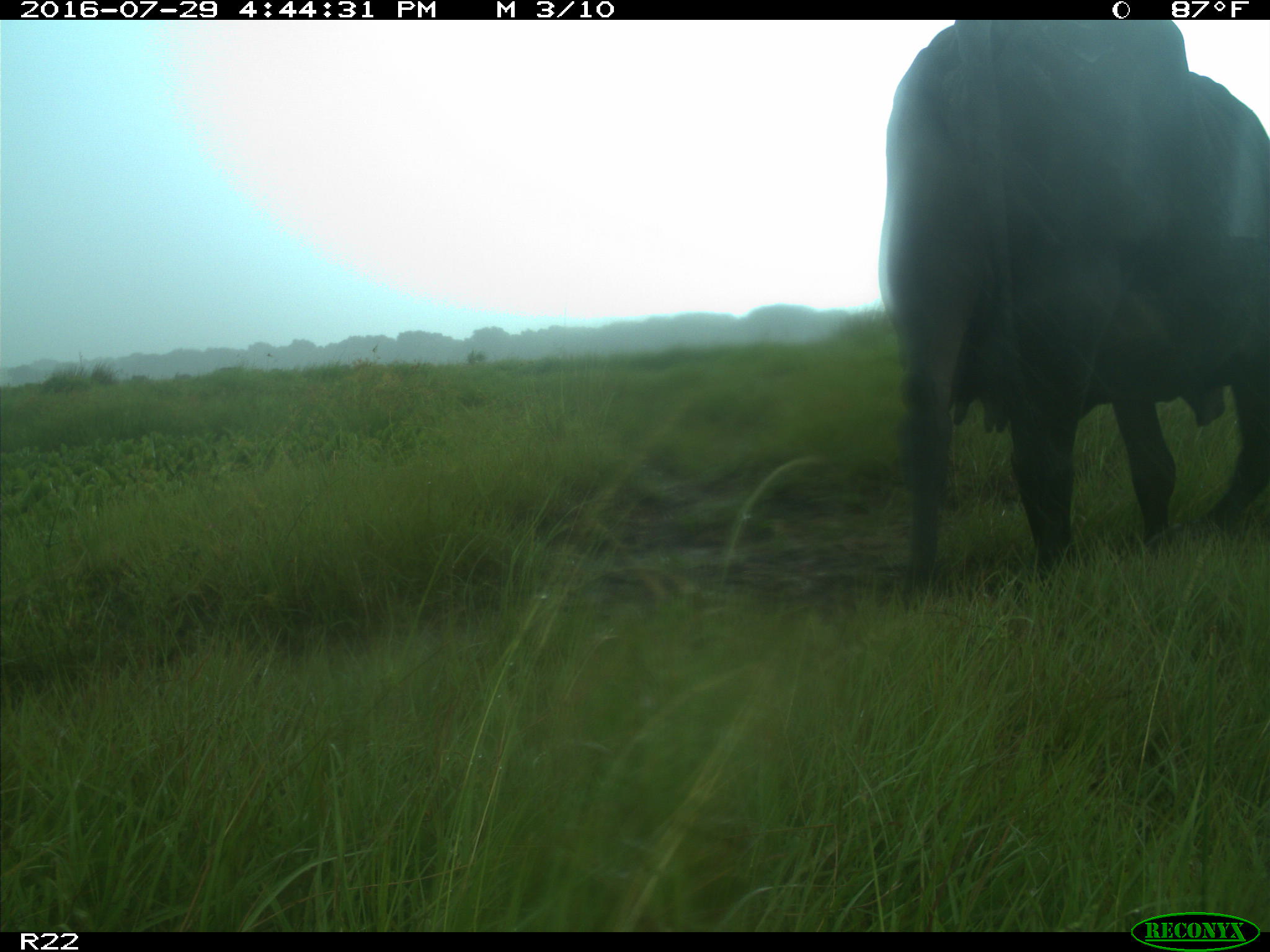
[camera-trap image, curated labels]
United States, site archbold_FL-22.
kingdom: Animalia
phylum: Chordata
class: Mammalia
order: Artiodactyla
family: Bovidae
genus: Bos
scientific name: Bos taurus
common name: domestic cow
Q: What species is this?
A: Bos taurus (domestic cow).